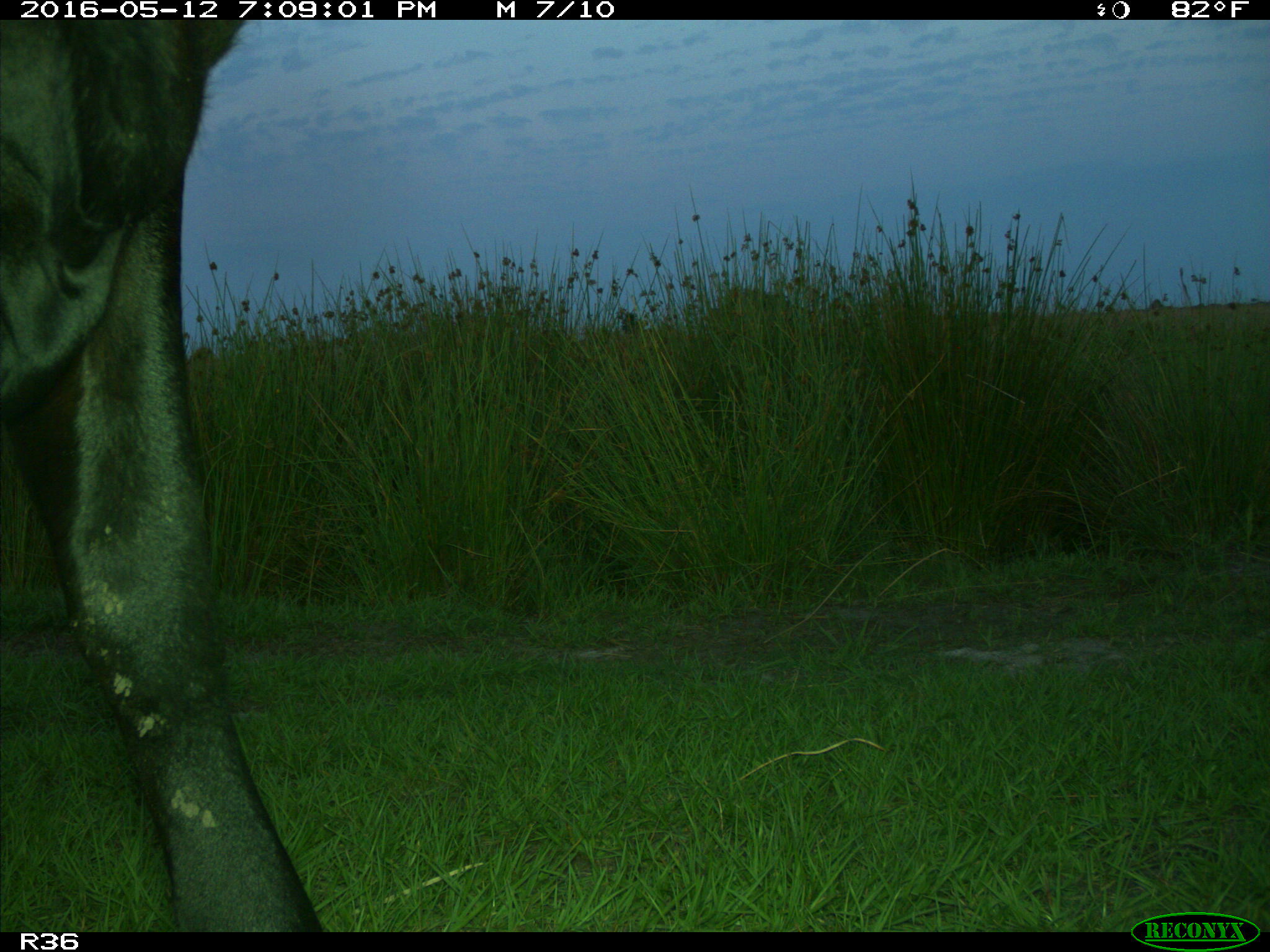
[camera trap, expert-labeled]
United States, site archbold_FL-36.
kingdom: Animalia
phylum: Chordata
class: Mammalia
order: Artiodactyla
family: Bovidae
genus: Bos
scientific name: Bos taurus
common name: domestic cow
Bos taurus (domestic cow).